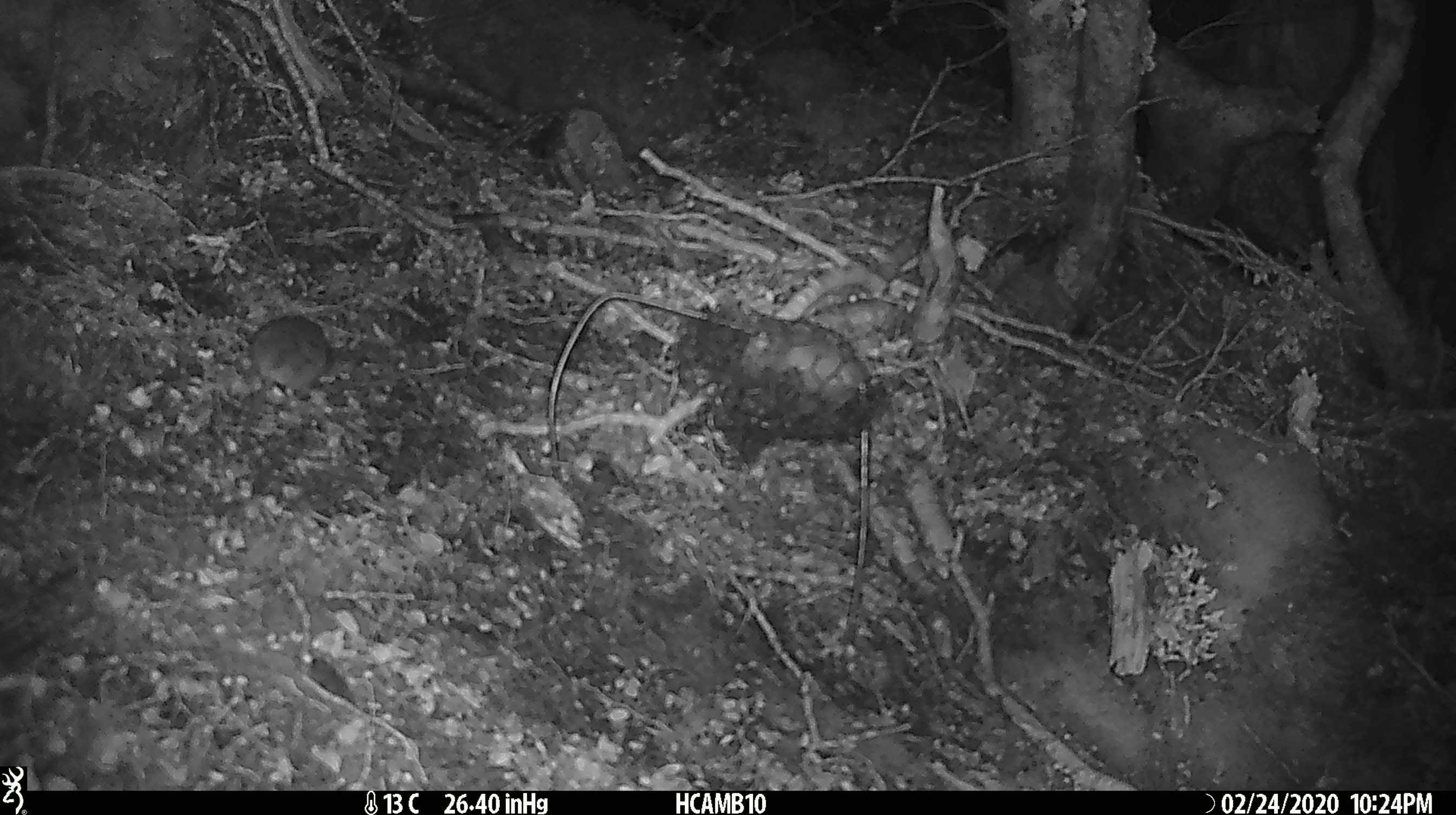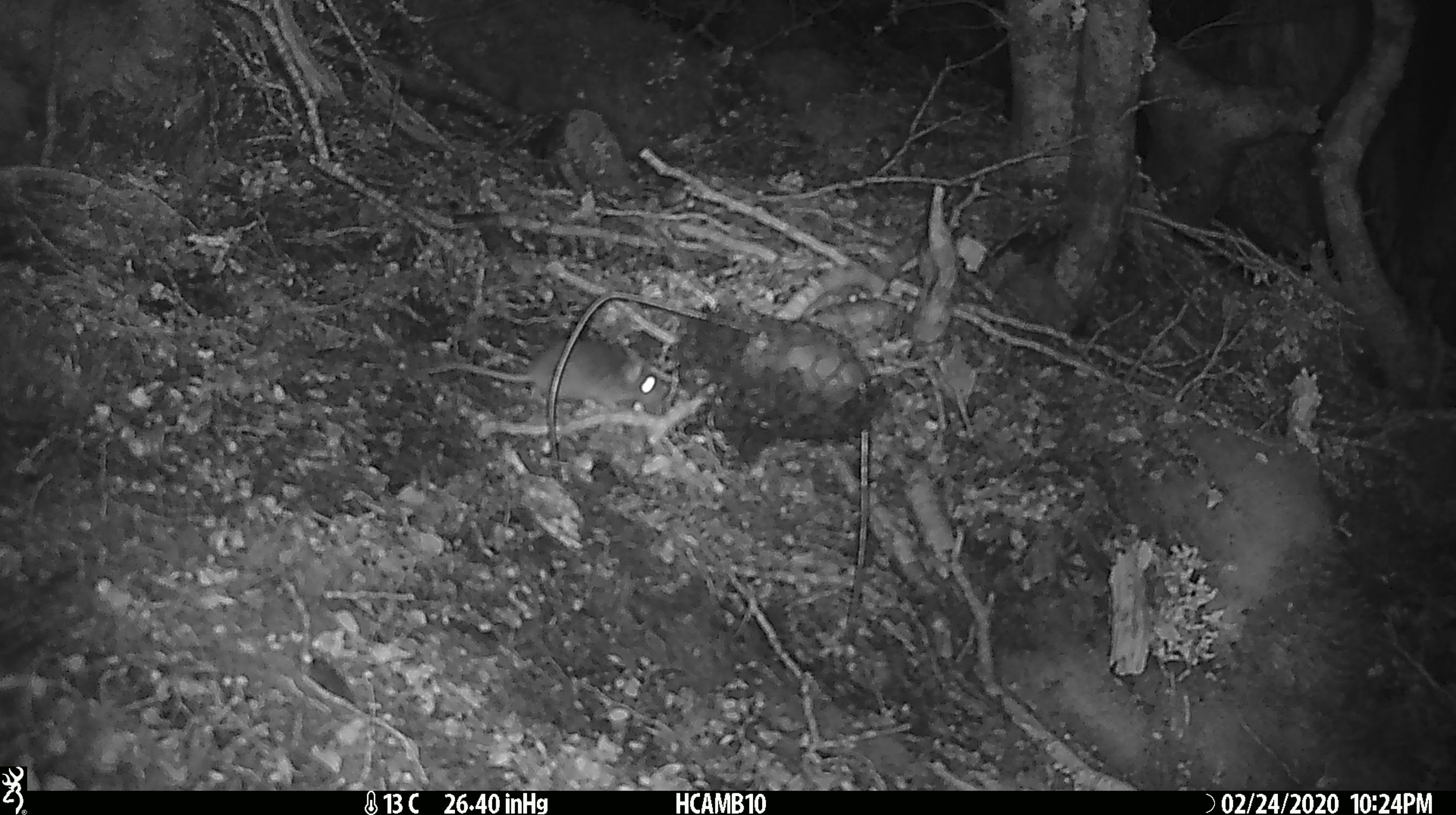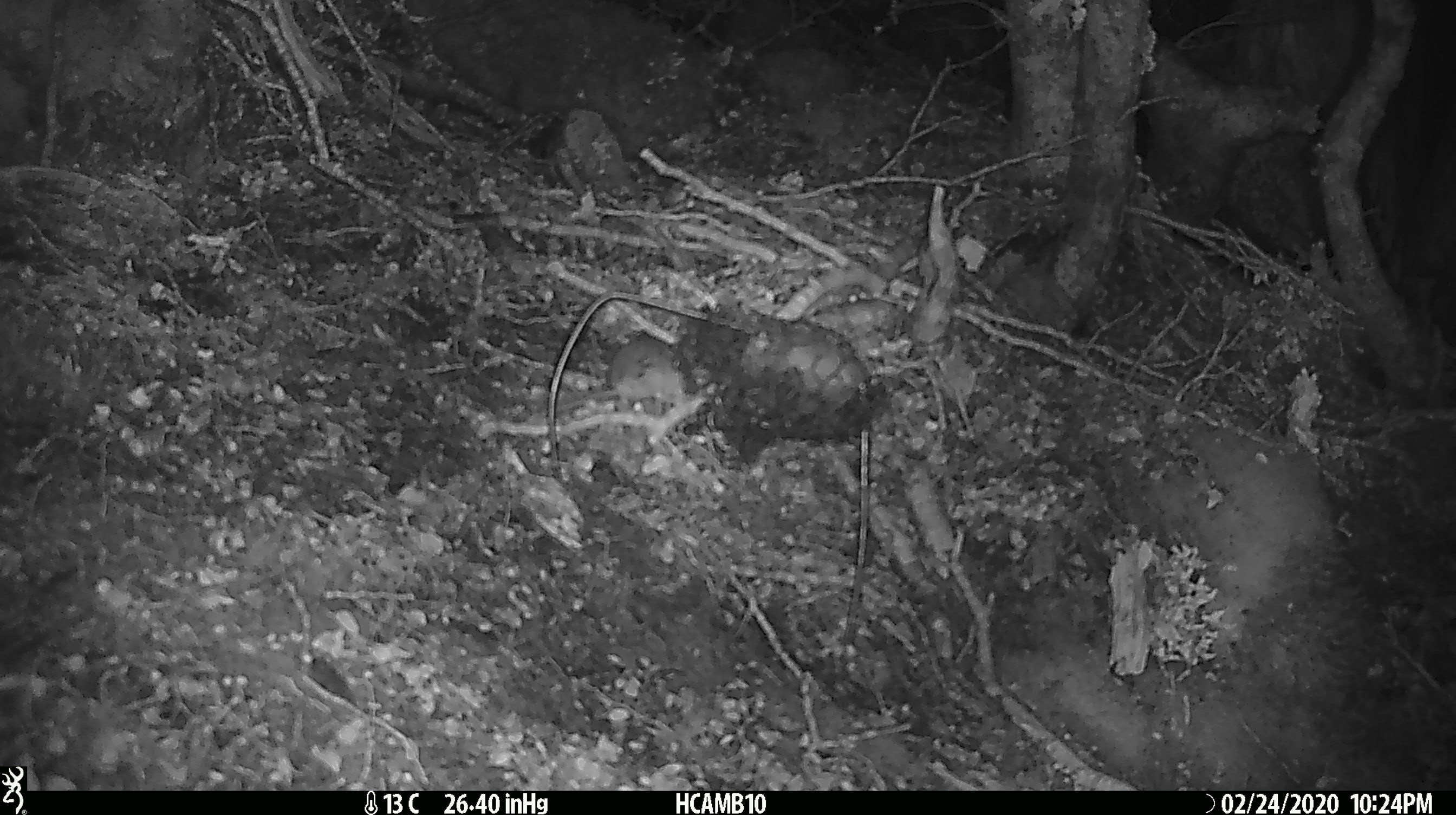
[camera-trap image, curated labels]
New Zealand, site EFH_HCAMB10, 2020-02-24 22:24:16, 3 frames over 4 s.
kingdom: Animalia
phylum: Chordata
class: Mammalia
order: Rodentia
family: Muridae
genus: Mus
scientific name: Mus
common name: mouse